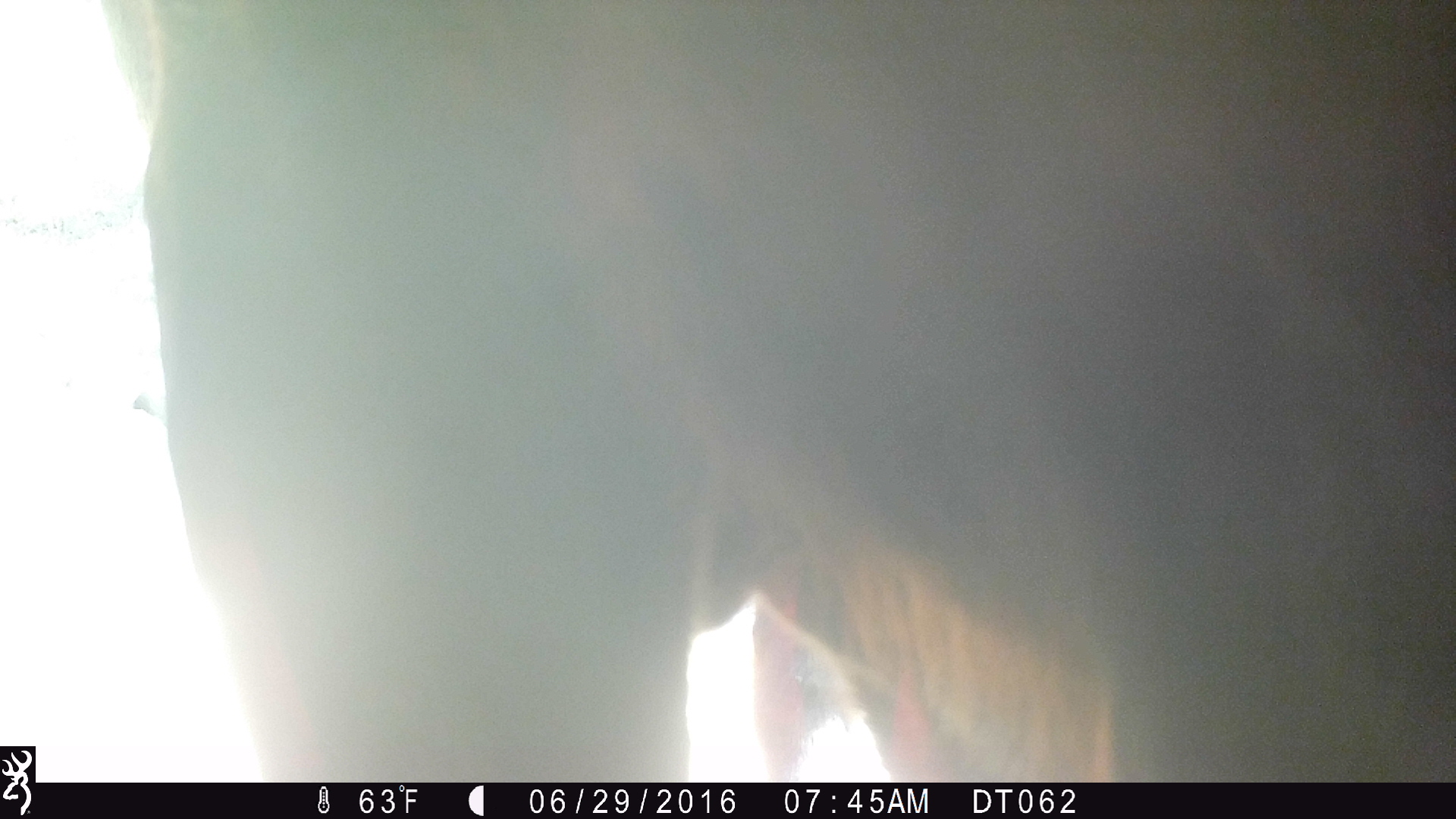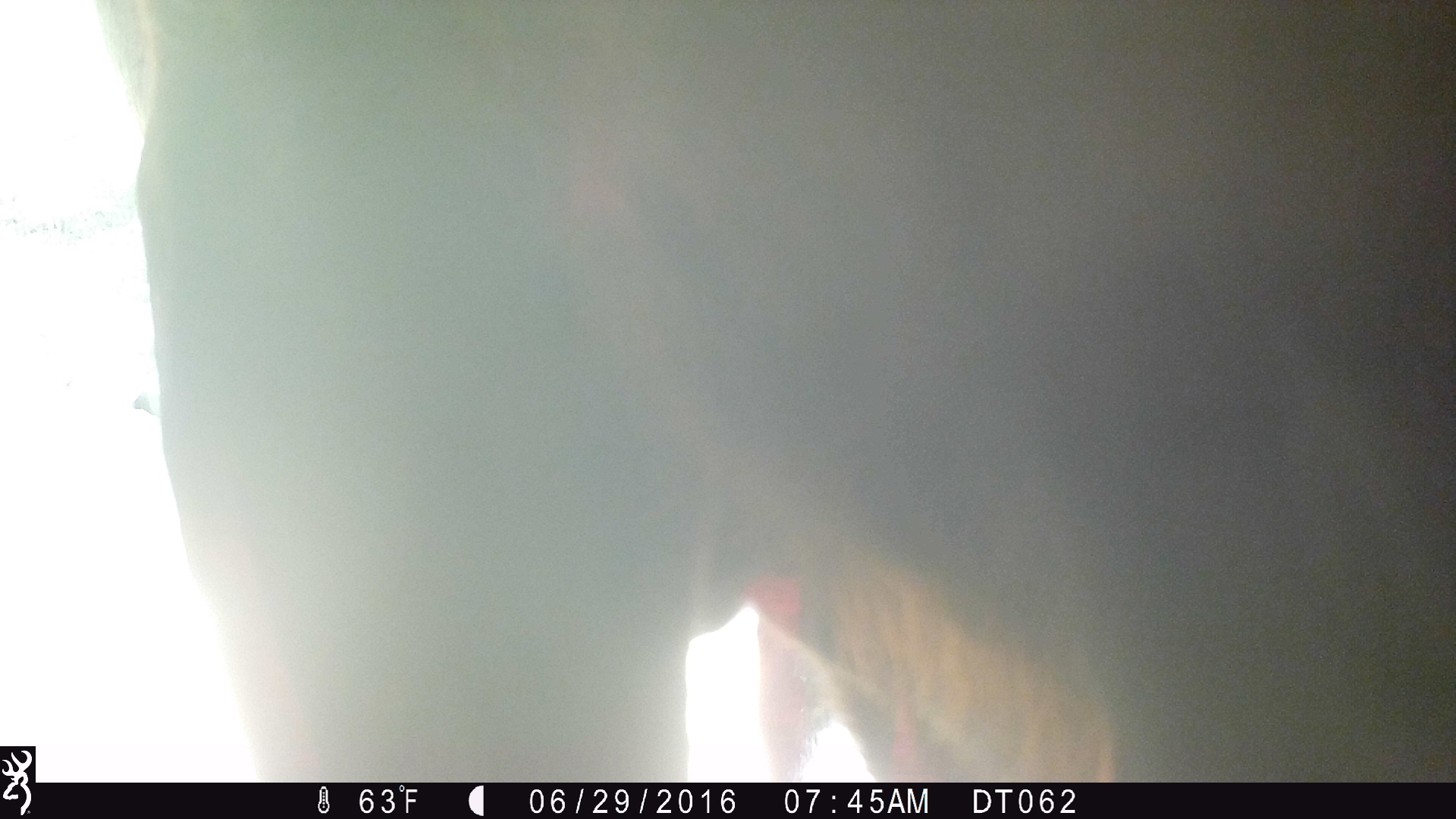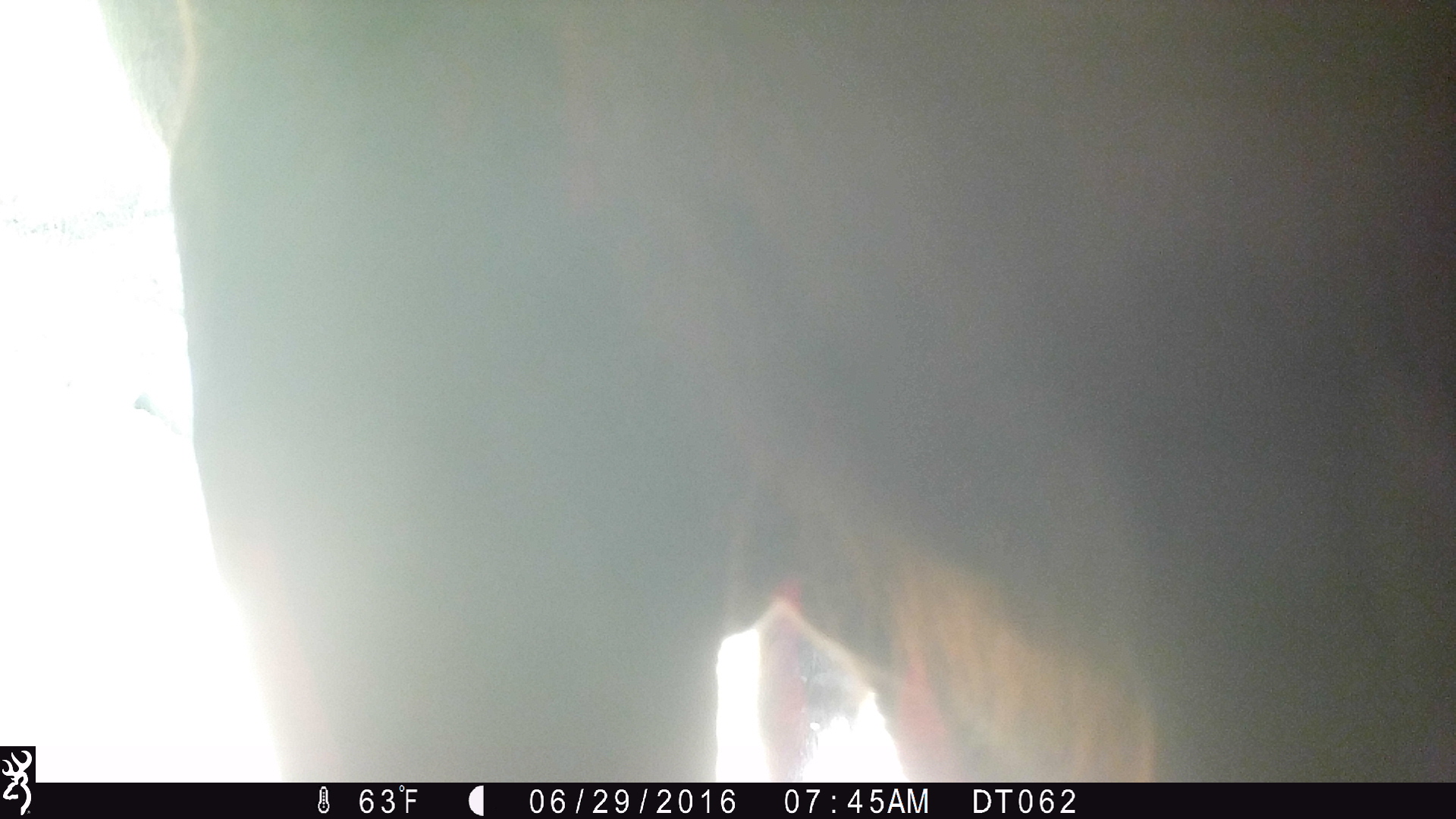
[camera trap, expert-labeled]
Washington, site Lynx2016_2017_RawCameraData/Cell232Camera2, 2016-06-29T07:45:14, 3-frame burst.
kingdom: Animalia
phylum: Chordata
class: Mammalia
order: Artiodactyla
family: Bovidae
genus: Bos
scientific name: Bos taurus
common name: domestic cattle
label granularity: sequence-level